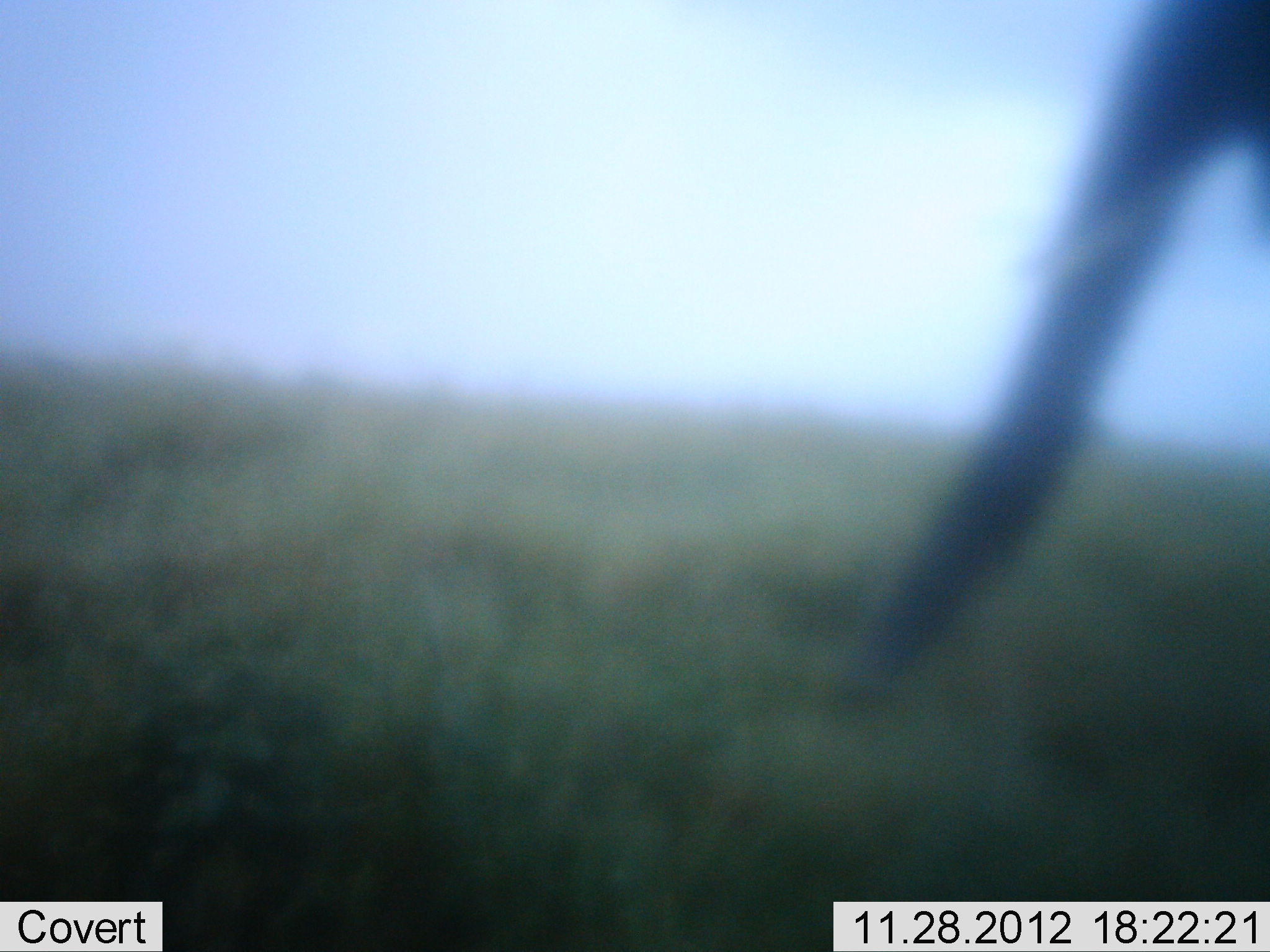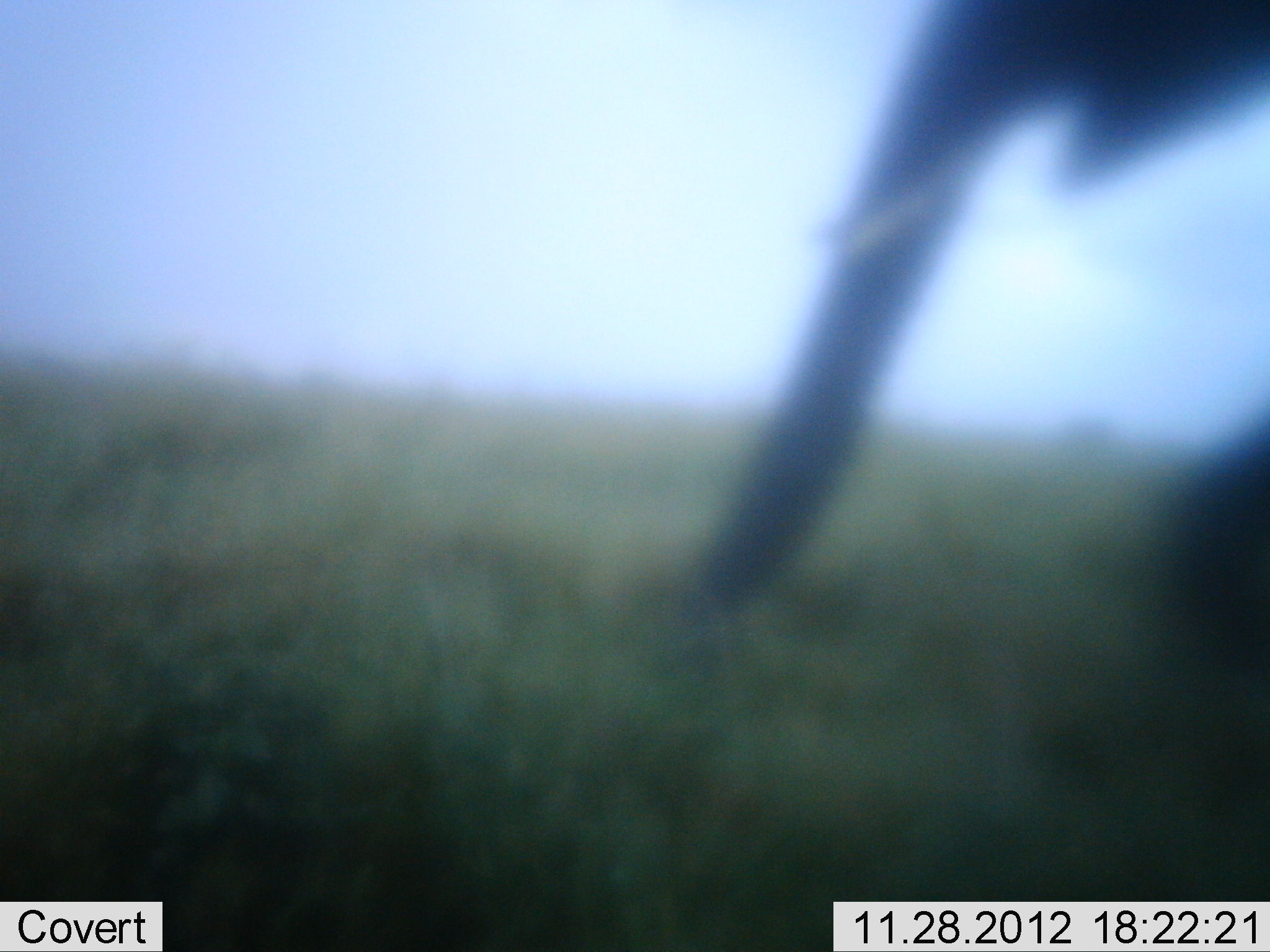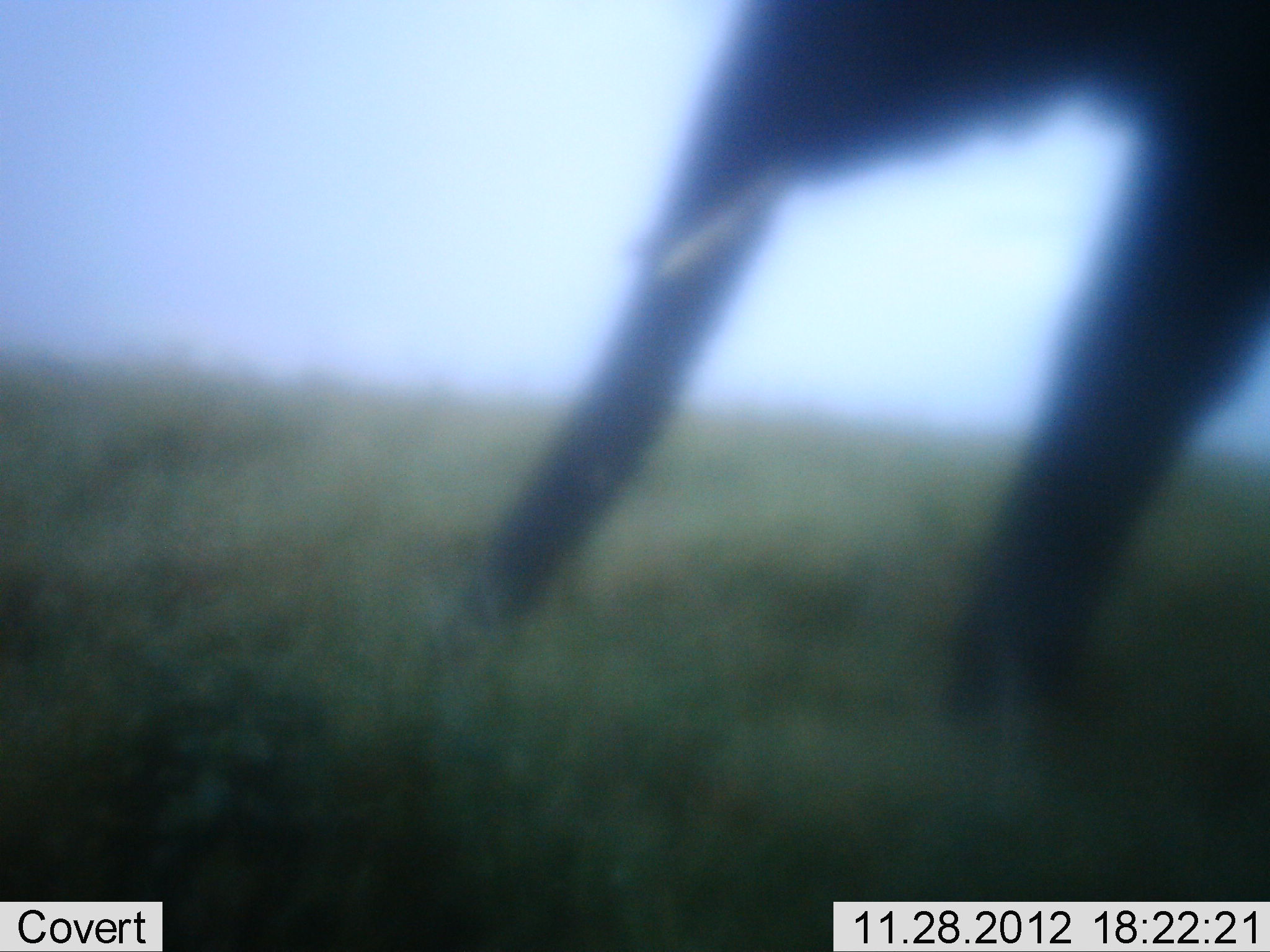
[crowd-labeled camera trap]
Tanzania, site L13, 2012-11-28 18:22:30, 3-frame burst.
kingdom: Animalia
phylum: Chordata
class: Mammalia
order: Proboscidea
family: Elephantidae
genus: Loxodonta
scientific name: Loxodonta africana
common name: african bush elephant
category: elephant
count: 1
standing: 9%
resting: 0%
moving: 91%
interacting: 0%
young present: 0%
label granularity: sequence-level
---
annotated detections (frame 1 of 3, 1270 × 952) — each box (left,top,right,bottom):
animal: (807,0,1269,715)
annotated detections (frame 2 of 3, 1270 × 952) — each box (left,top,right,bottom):
animal: (661,0,1270,716)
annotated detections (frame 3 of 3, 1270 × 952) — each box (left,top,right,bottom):
animal: (453,0,1270,761)